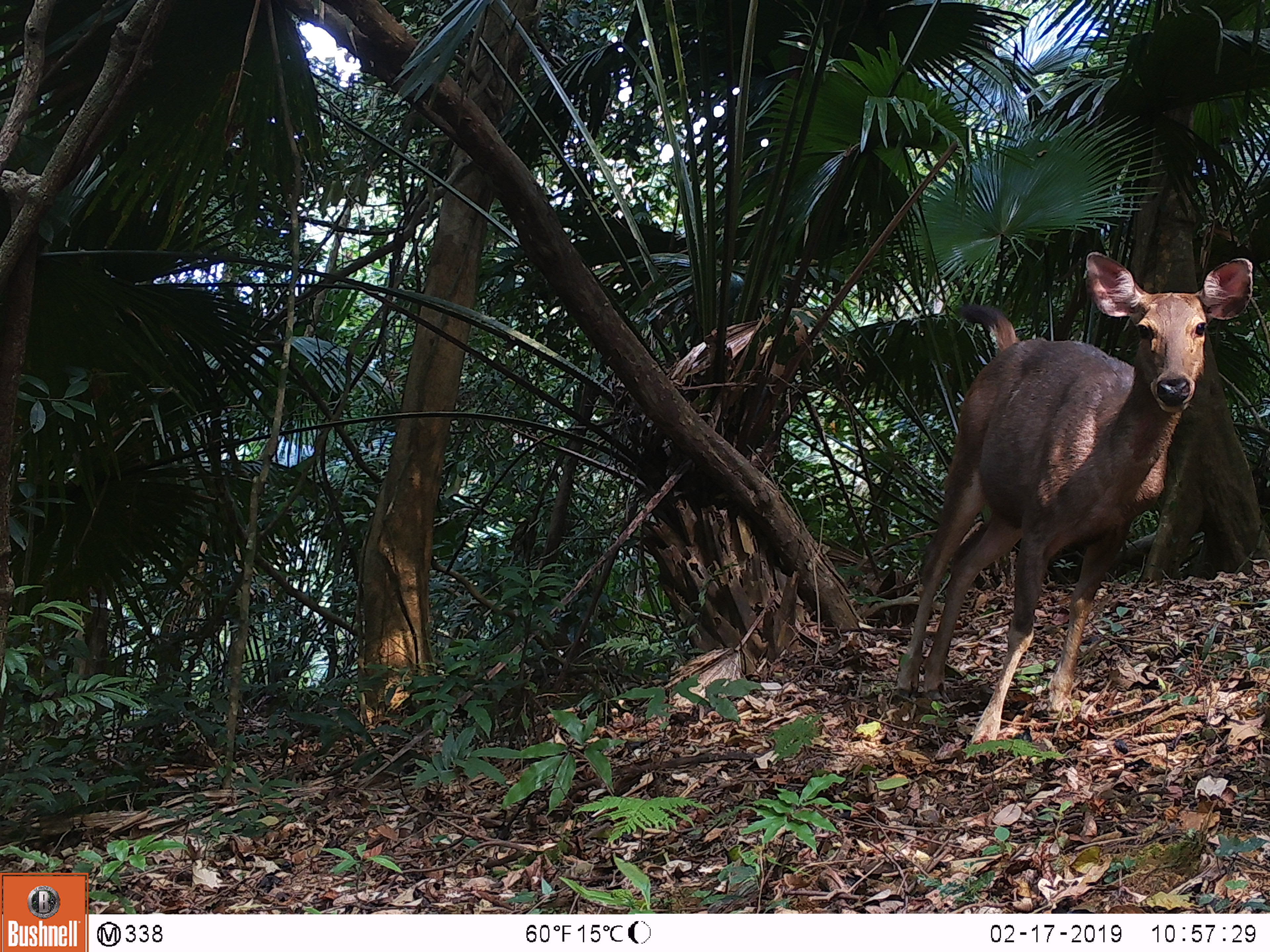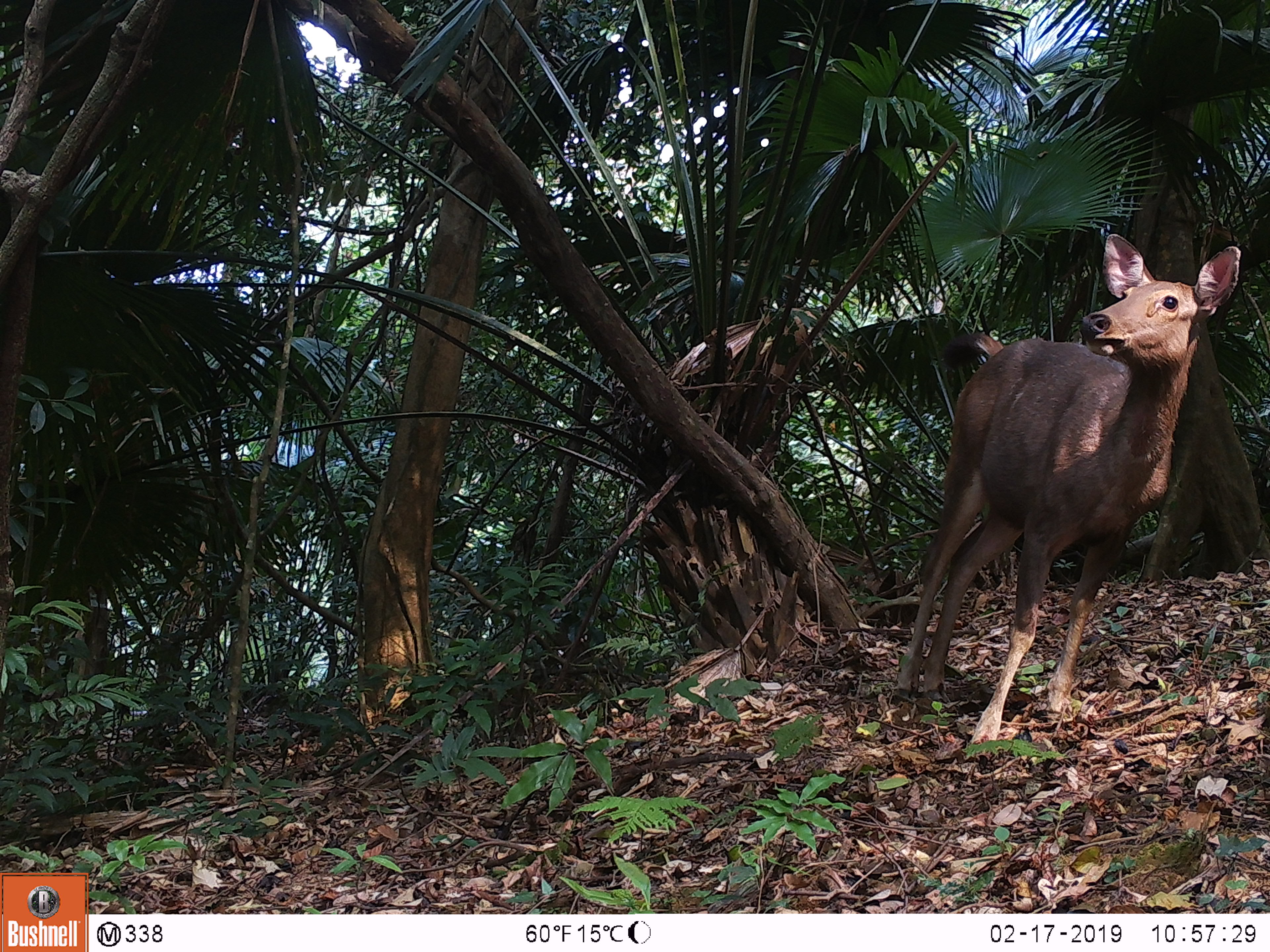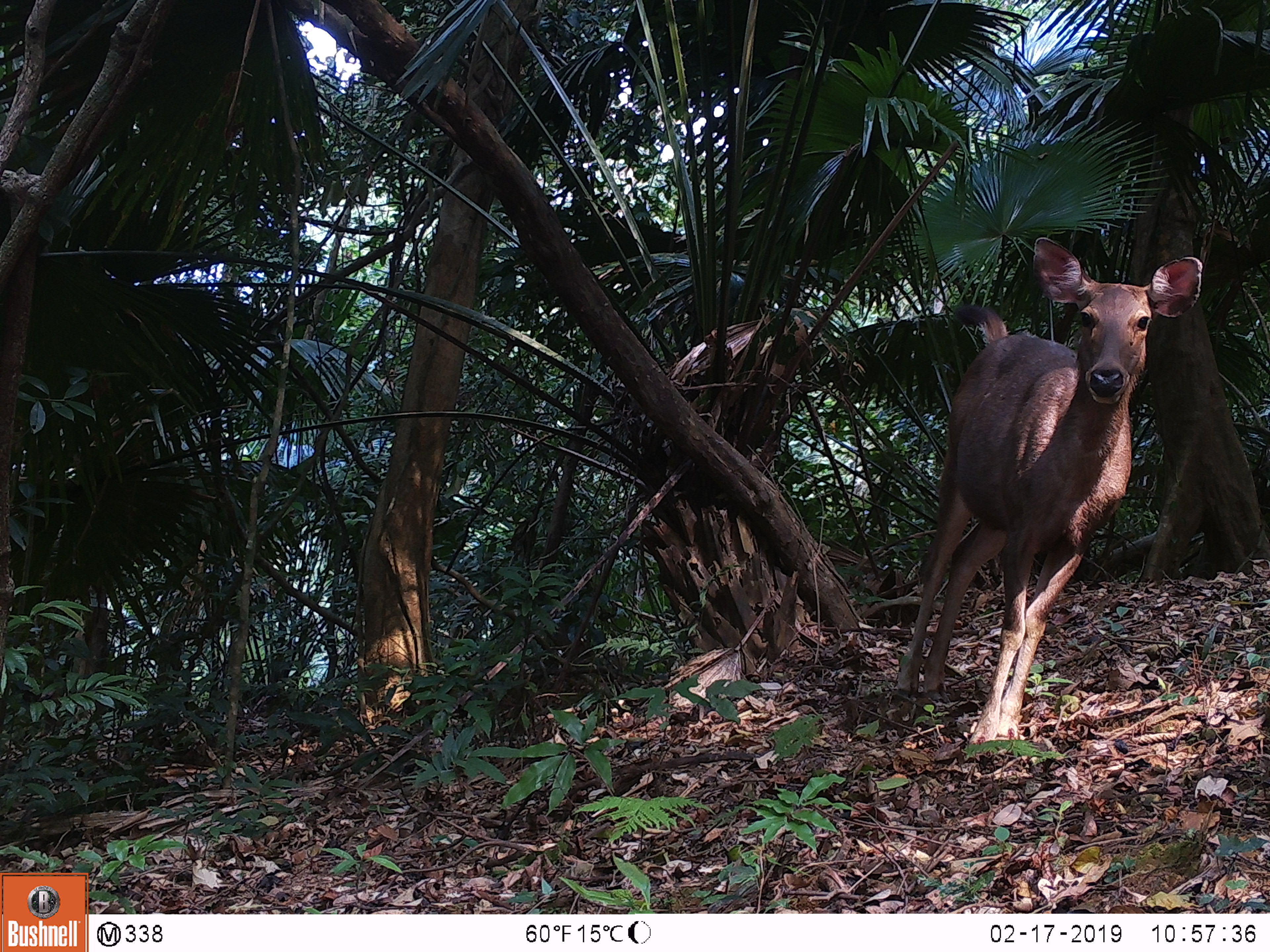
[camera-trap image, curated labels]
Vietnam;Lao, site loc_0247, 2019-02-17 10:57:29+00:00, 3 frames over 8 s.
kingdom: Animalia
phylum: Chordata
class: Mammalia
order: Artiodactyla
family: Cervidae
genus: Rusa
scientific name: Rusa unicolor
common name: sambar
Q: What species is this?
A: Sambar (Rusa unicolor).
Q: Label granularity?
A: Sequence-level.